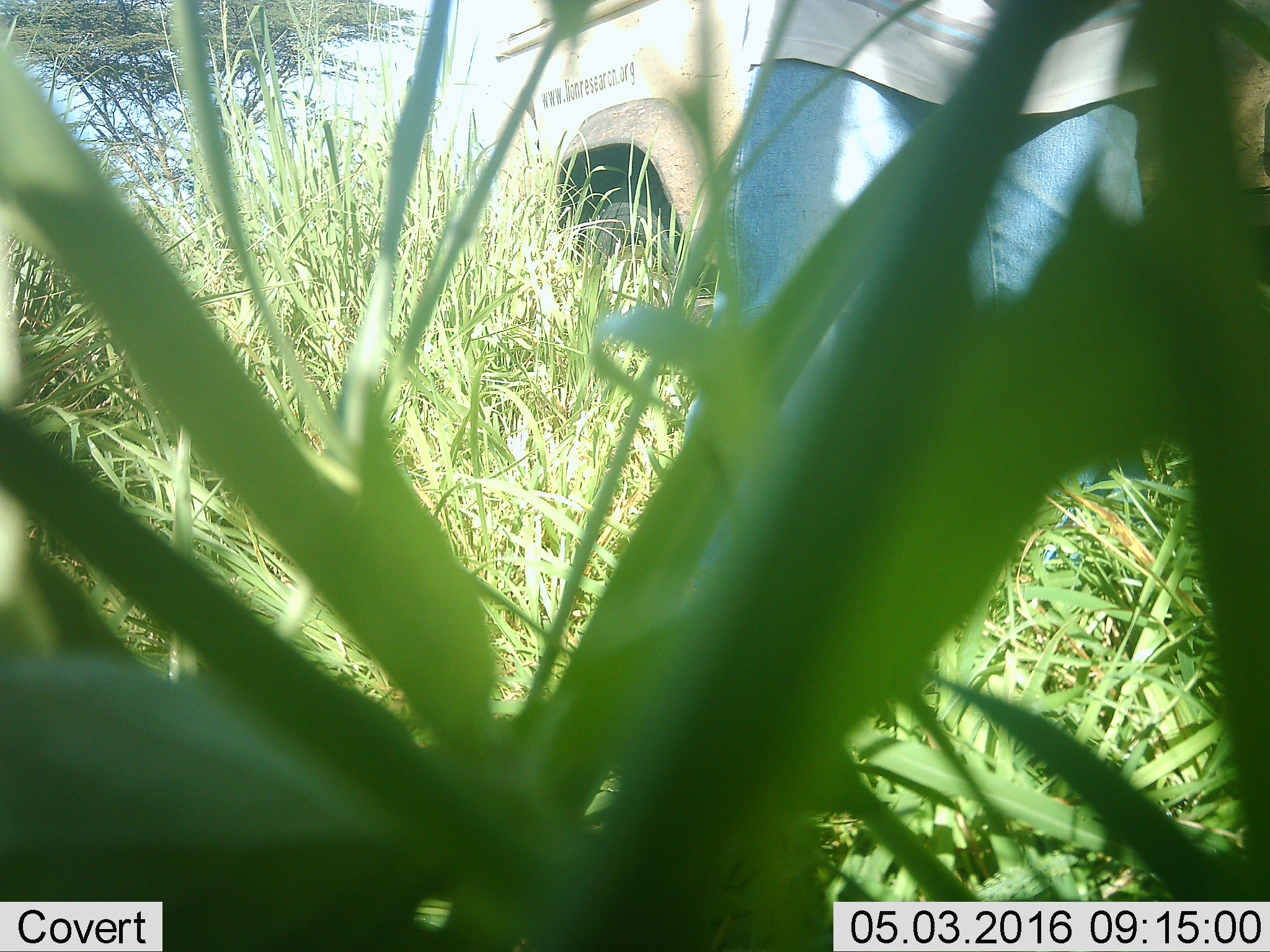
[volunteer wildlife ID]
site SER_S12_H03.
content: unidentified animal